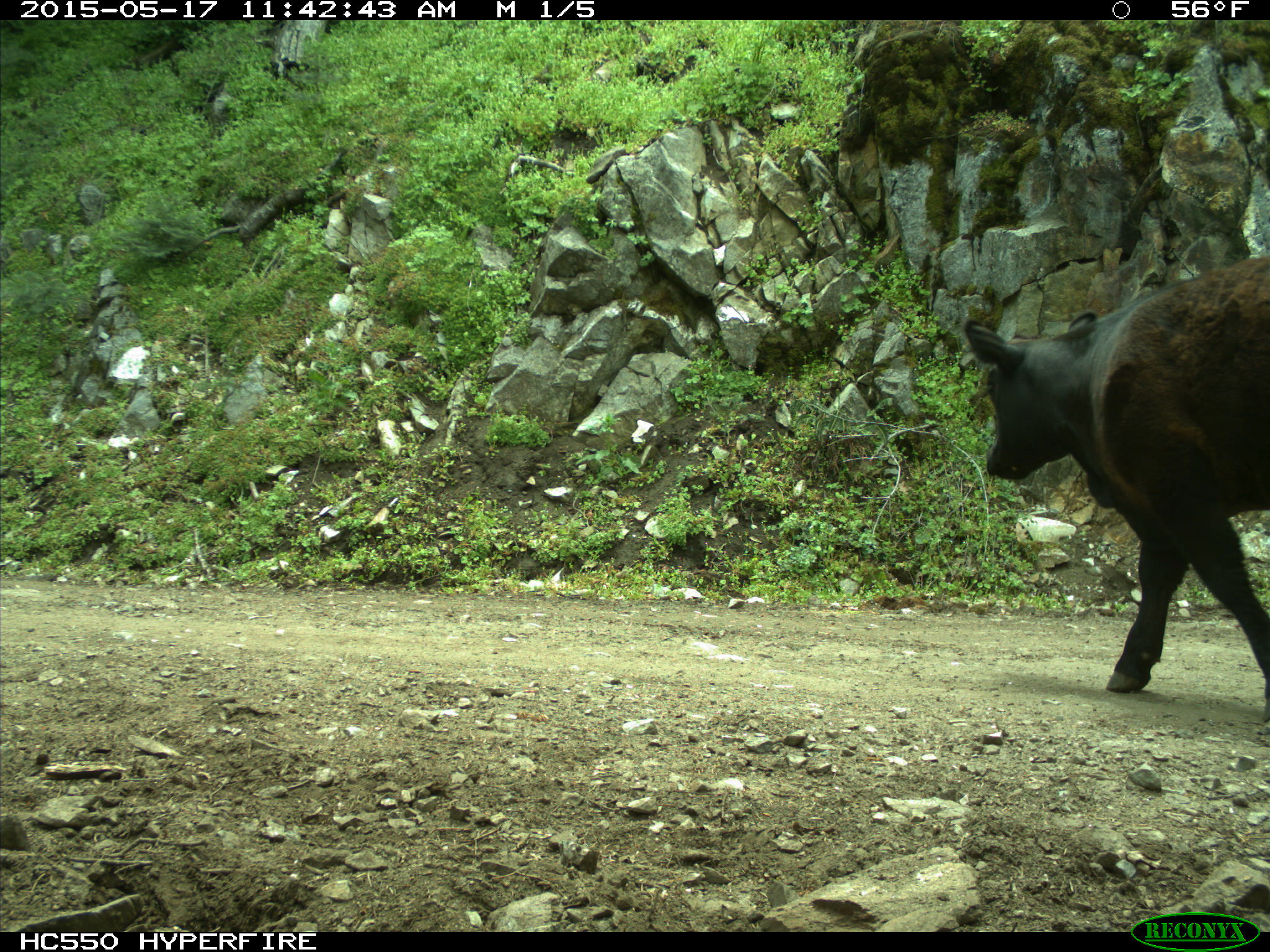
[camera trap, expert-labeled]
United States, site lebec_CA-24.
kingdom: Animalia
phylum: Chordata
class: Mammalia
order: Artiodactyla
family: Bovidae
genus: Bos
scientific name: Bos taurus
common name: domestic cow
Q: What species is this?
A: Bos taurus (domestic cow).